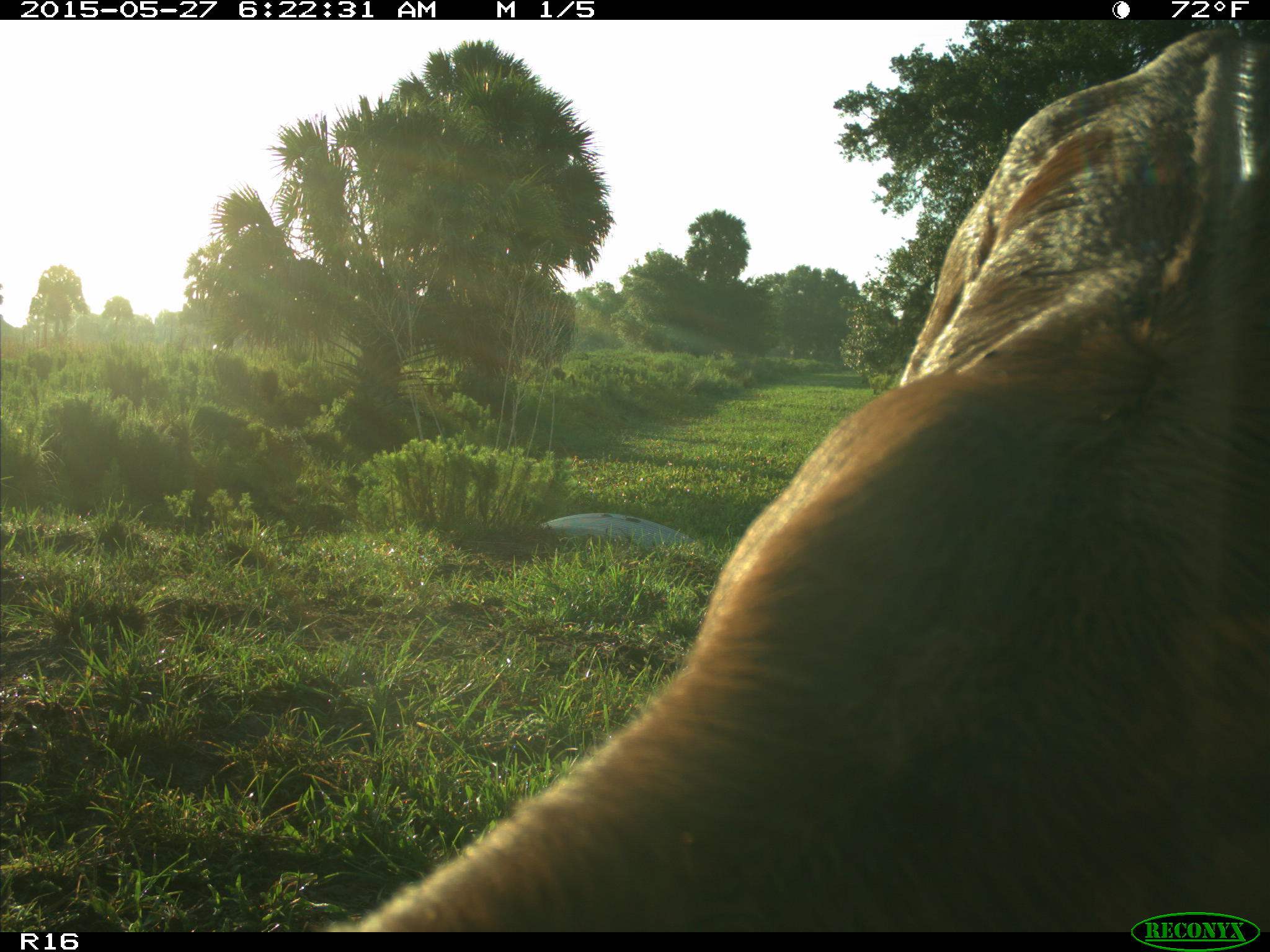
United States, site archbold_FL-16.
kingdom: Animalia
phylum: Chordata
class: Mammalia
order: Artiodactyla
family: Bovidae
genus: Bos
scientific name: Bos taurus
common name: domestic cow